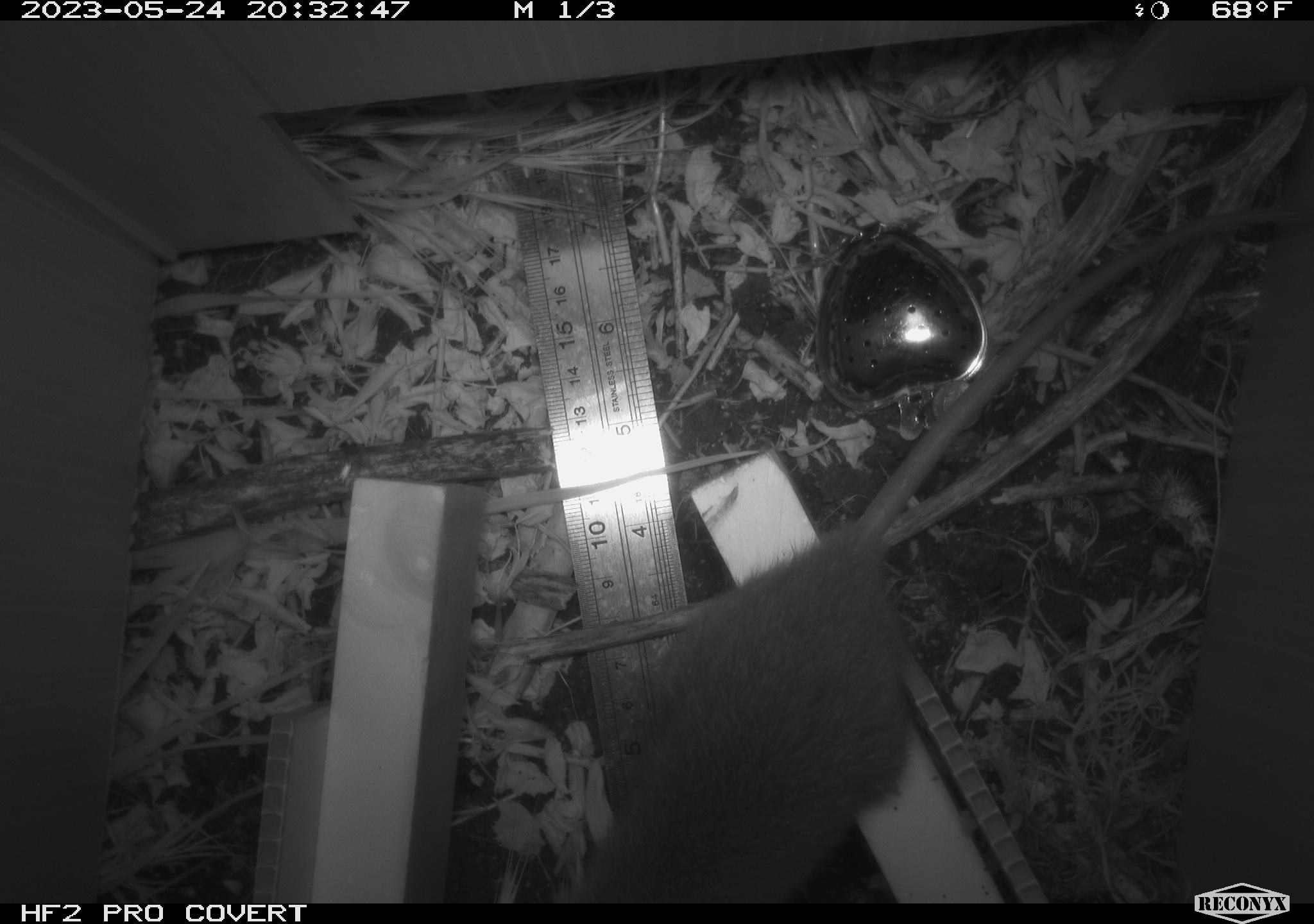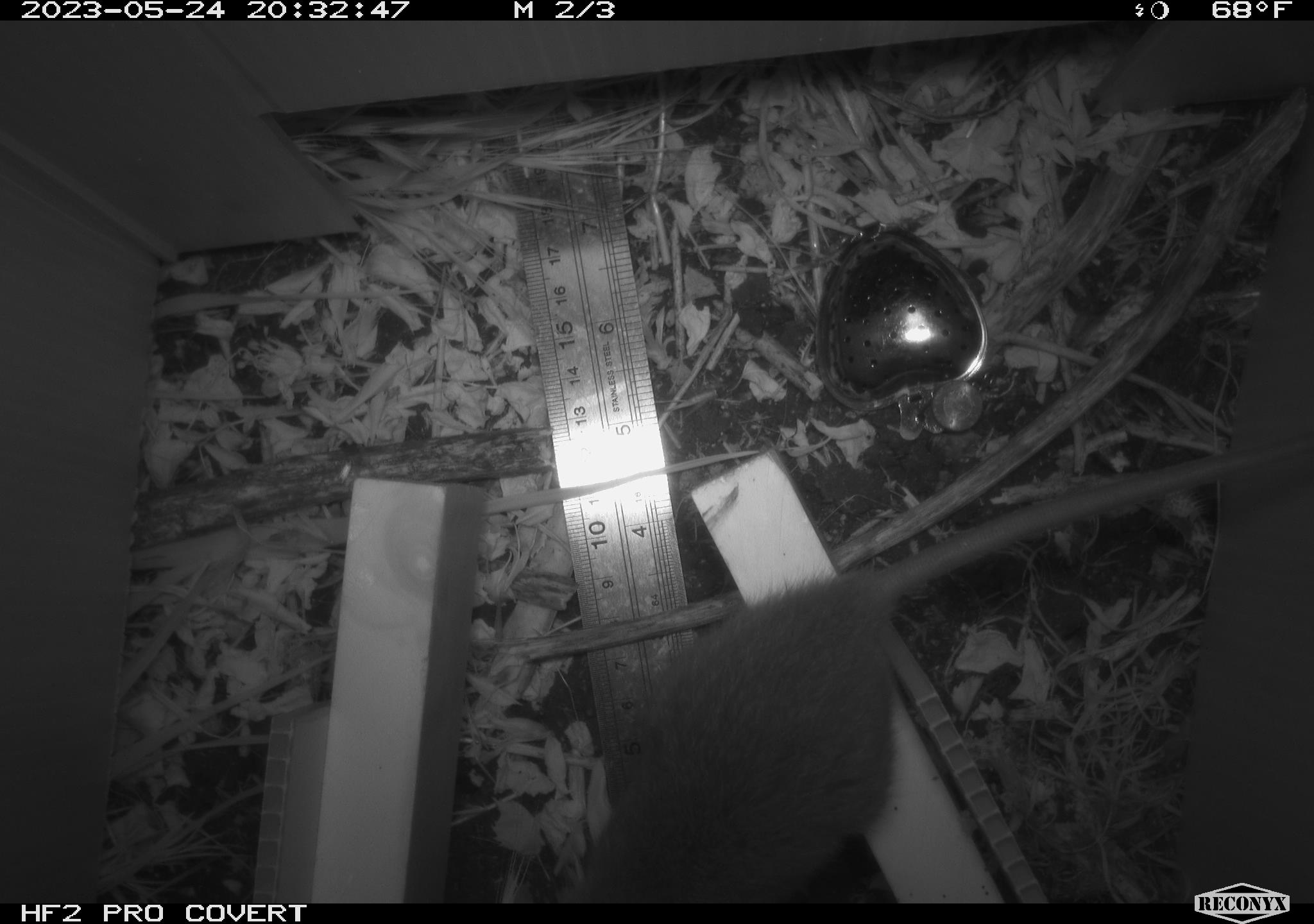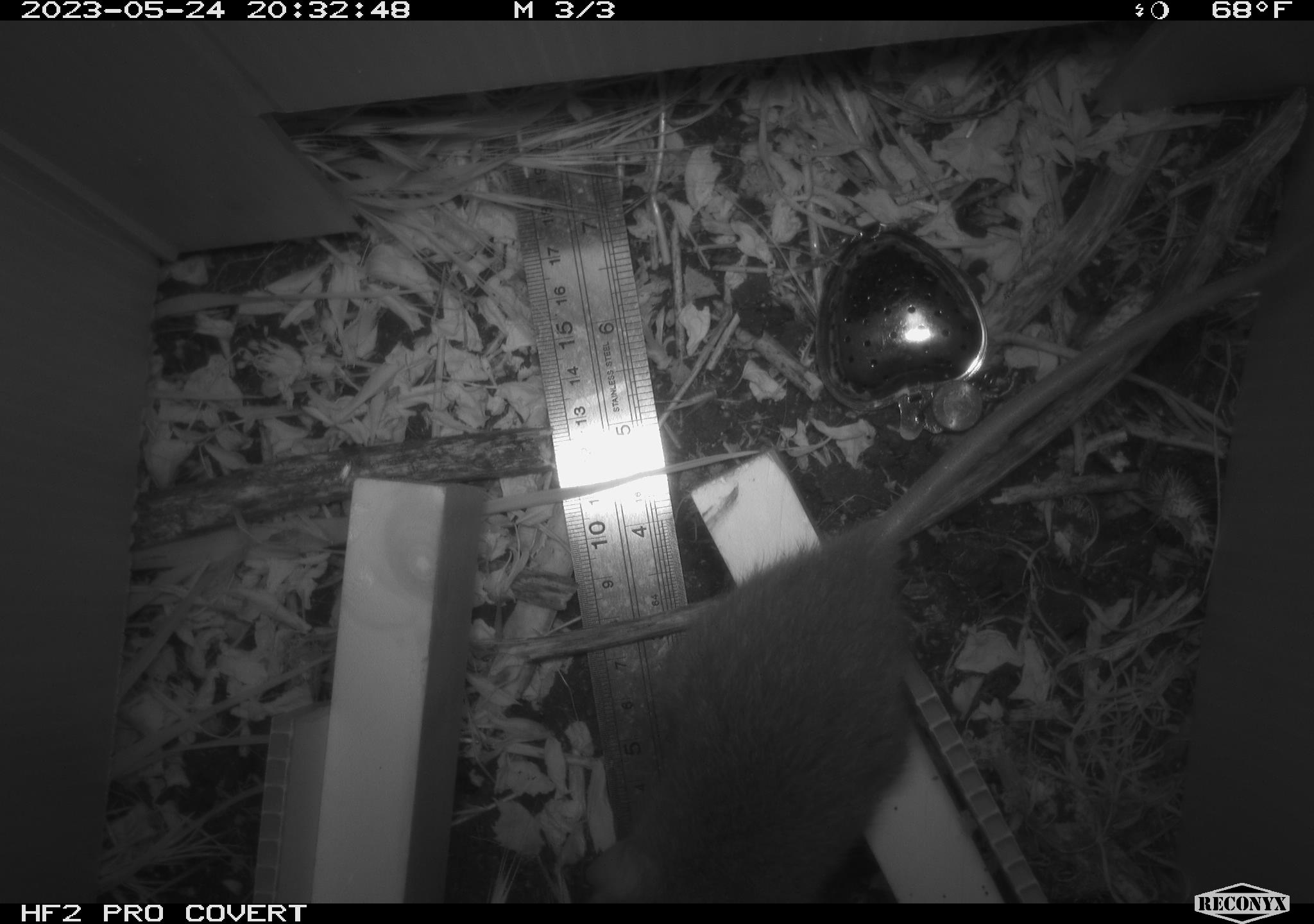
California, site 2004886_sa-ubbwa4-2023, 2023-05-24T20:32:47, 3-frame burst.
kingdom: Animalia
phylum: Chordata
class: Mammalia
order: Rodentia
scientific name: Rodentia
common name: mouse species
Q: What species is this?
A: Mouse species (Rodentia).